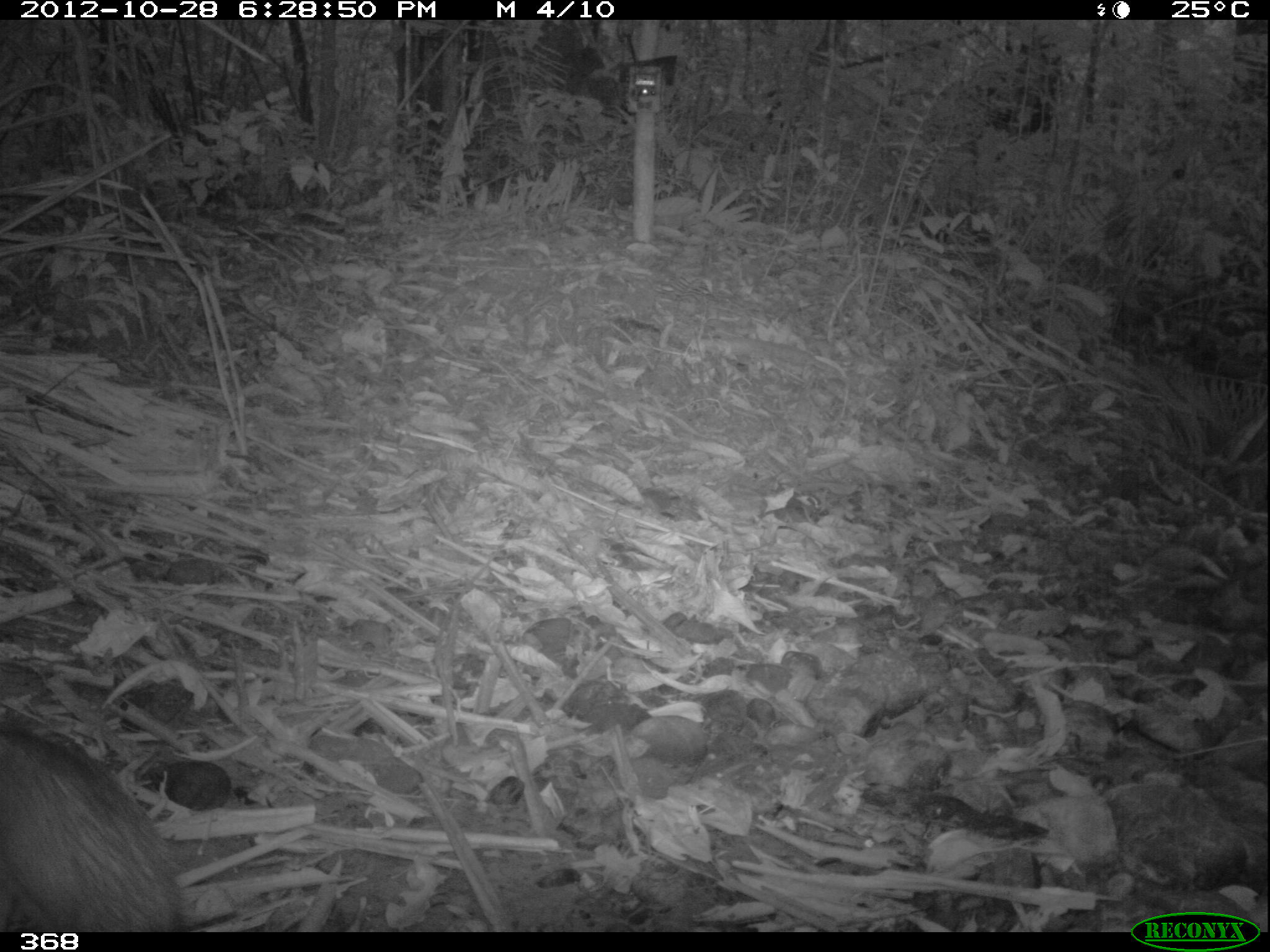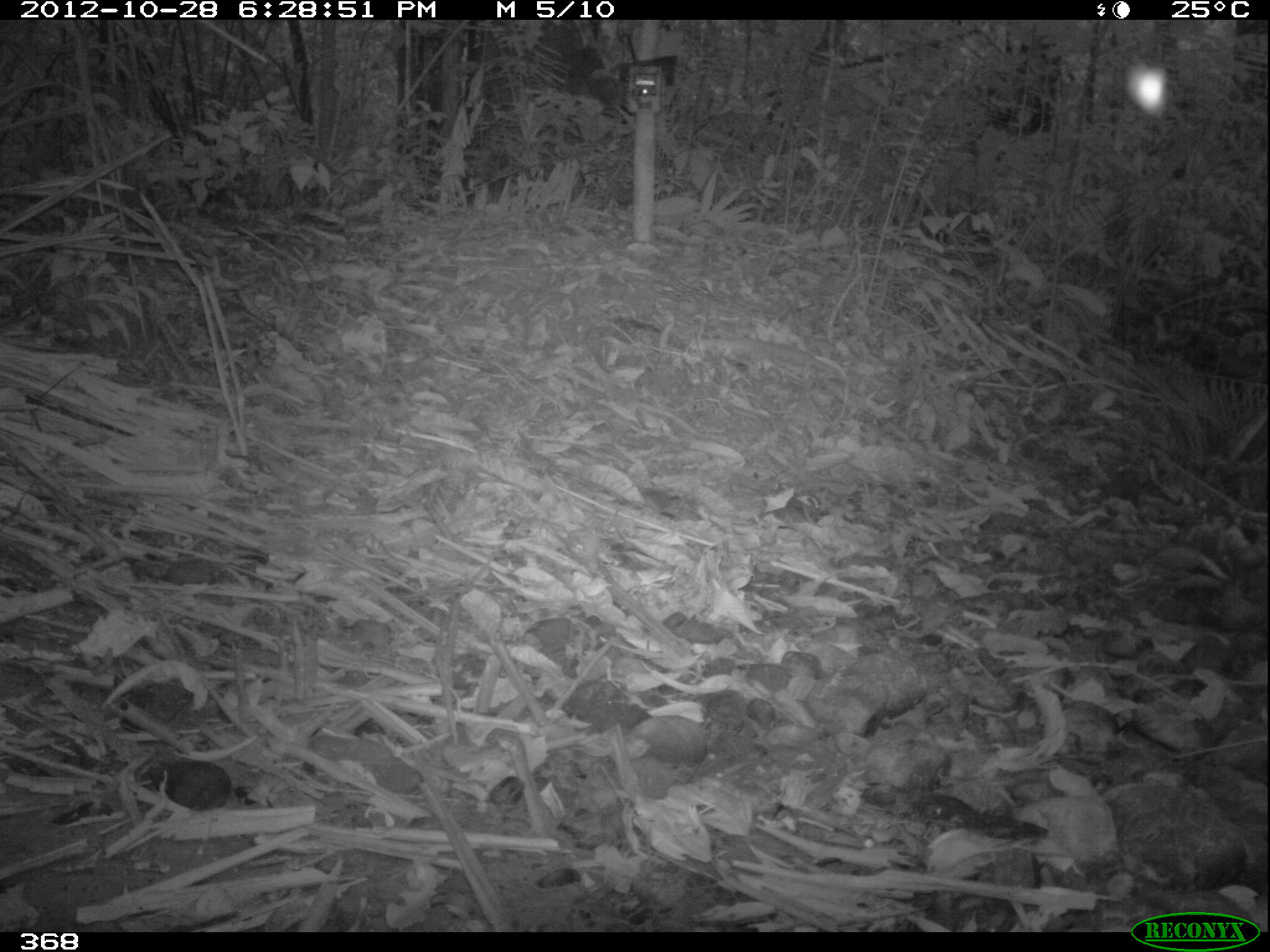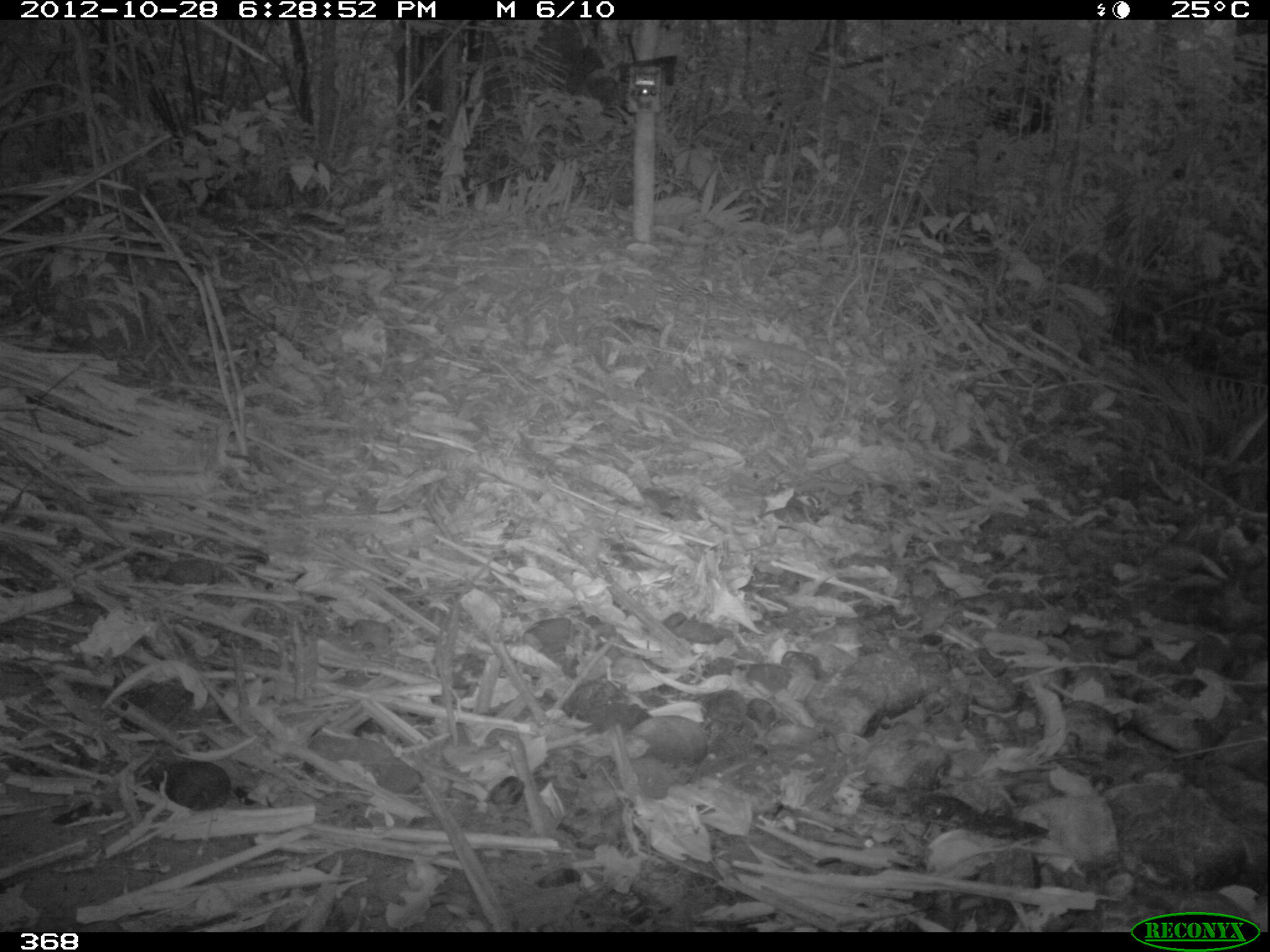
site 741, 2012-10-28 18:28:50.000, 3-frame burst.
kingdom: Animalia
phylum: Chordata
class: Mammalia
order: Artiodactyla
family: Tayassuidae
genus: Tayassu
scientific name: Tayassu pecari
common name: white-lipped peccary